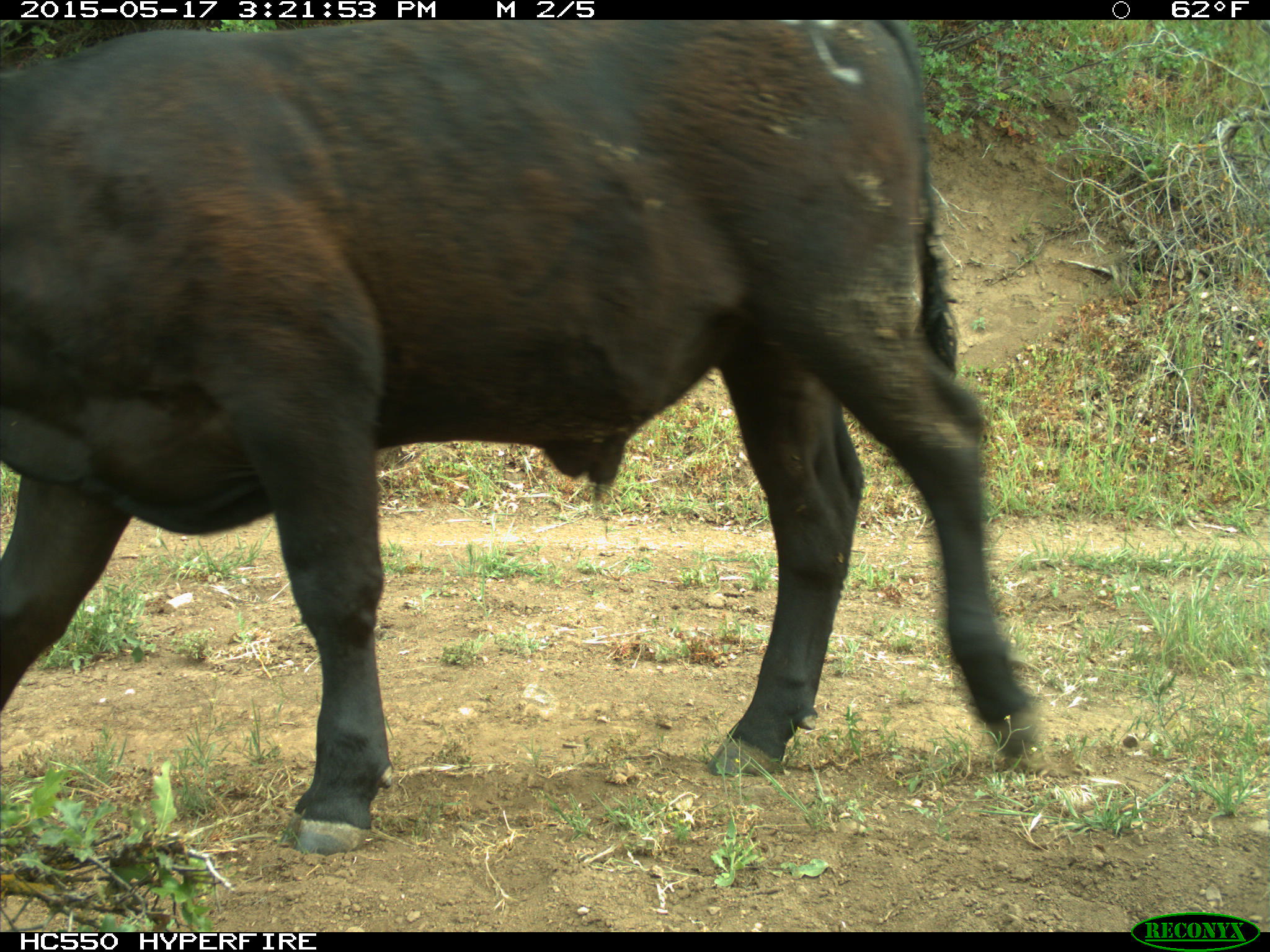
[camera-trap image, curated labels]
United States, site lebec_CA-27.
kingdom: Animalia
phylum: Chordata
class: Mammalia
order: Artiodactyla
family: Bovidae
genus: Bos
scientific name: Bos taurus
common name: domestic cow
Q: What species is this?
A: Bos taurus (domestic cow).